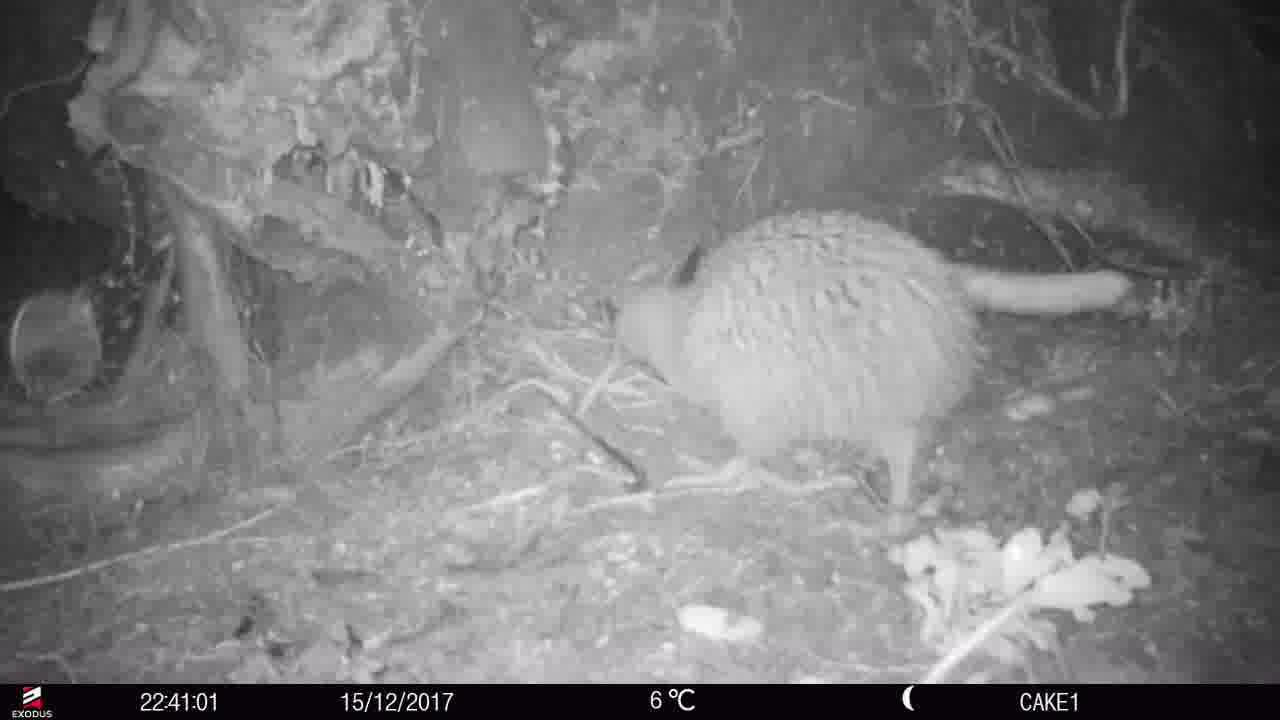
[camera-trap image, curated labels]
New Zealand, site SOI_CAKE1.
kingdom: Animalia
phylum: Chordata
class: Aves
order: Apterygiformes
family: Apterygidae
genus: Apteryx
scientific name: Apteryx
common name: kiwi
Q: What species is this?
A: Kiwi (Apteryx).